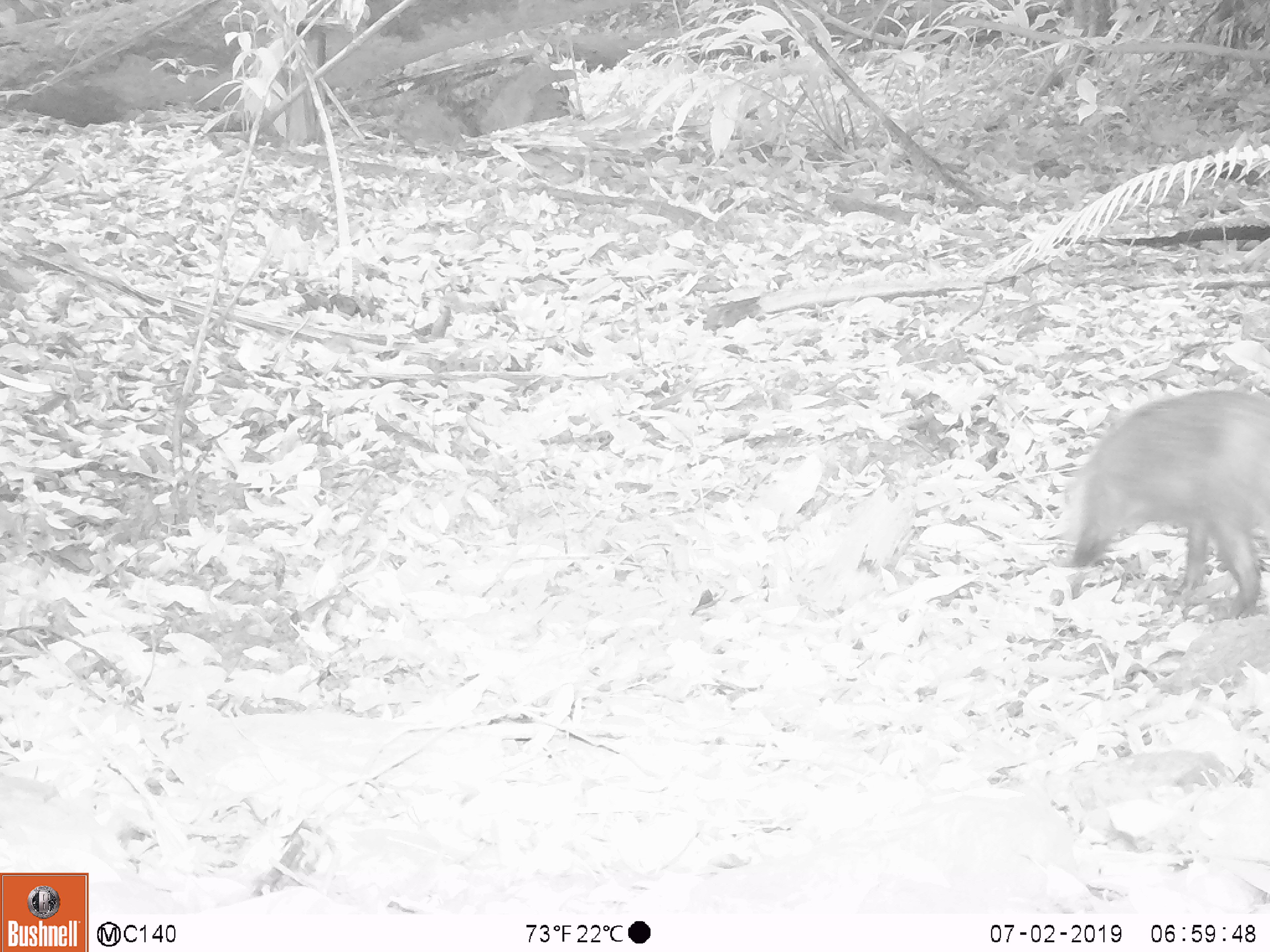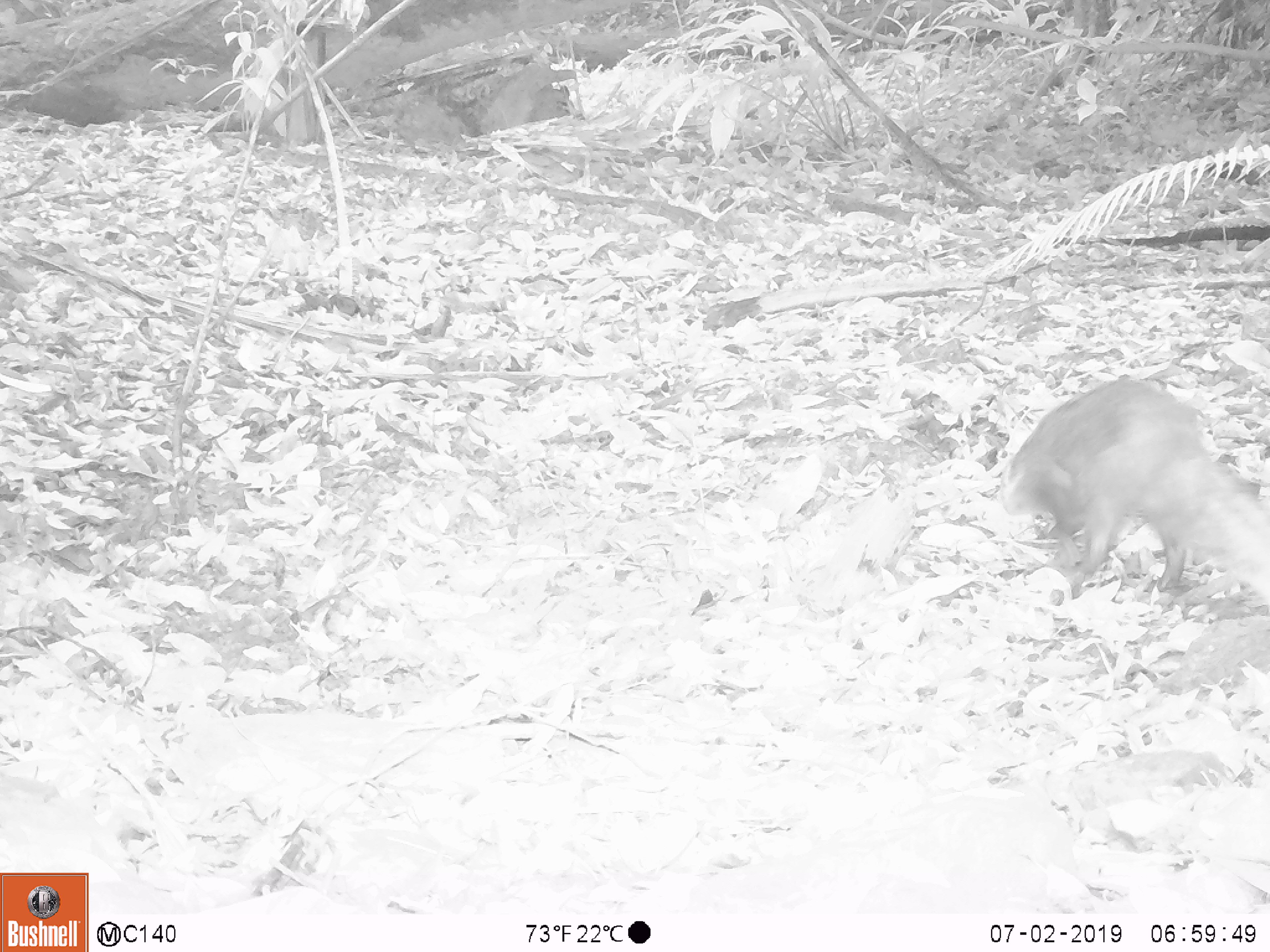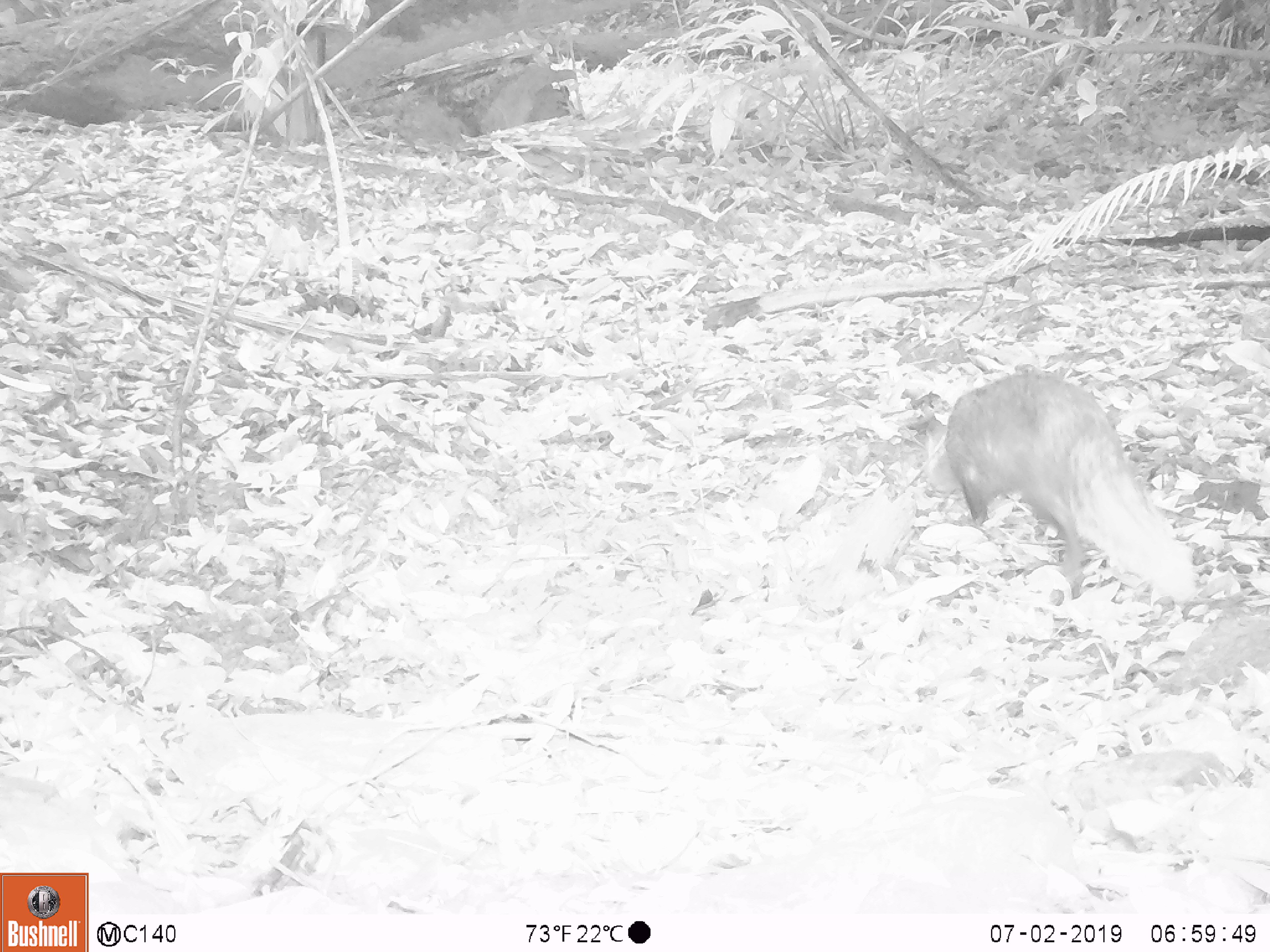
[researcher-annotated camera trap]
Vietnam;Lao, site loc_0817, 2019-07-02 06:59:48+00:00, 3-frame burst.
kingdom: Animalia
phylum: Chordata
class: Mammalia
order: Carnivora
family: Herpestidae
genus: Urva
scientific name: Urva urva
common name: crab-eating mongoose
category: crab eating mongoose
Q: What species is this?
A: Crab eating mongoose (crab-eating mongoose) (Urva urva).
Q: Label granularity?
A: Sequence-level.